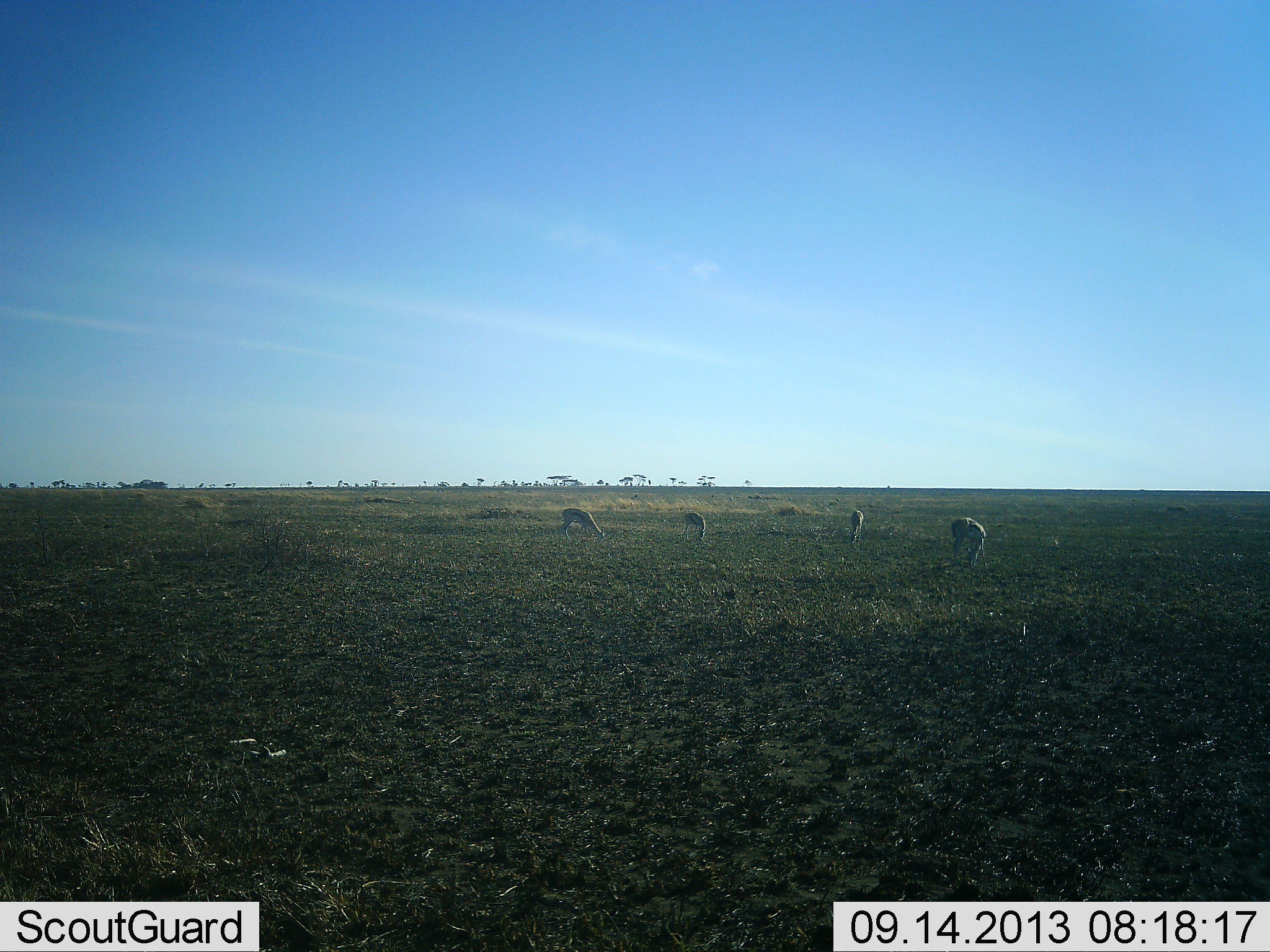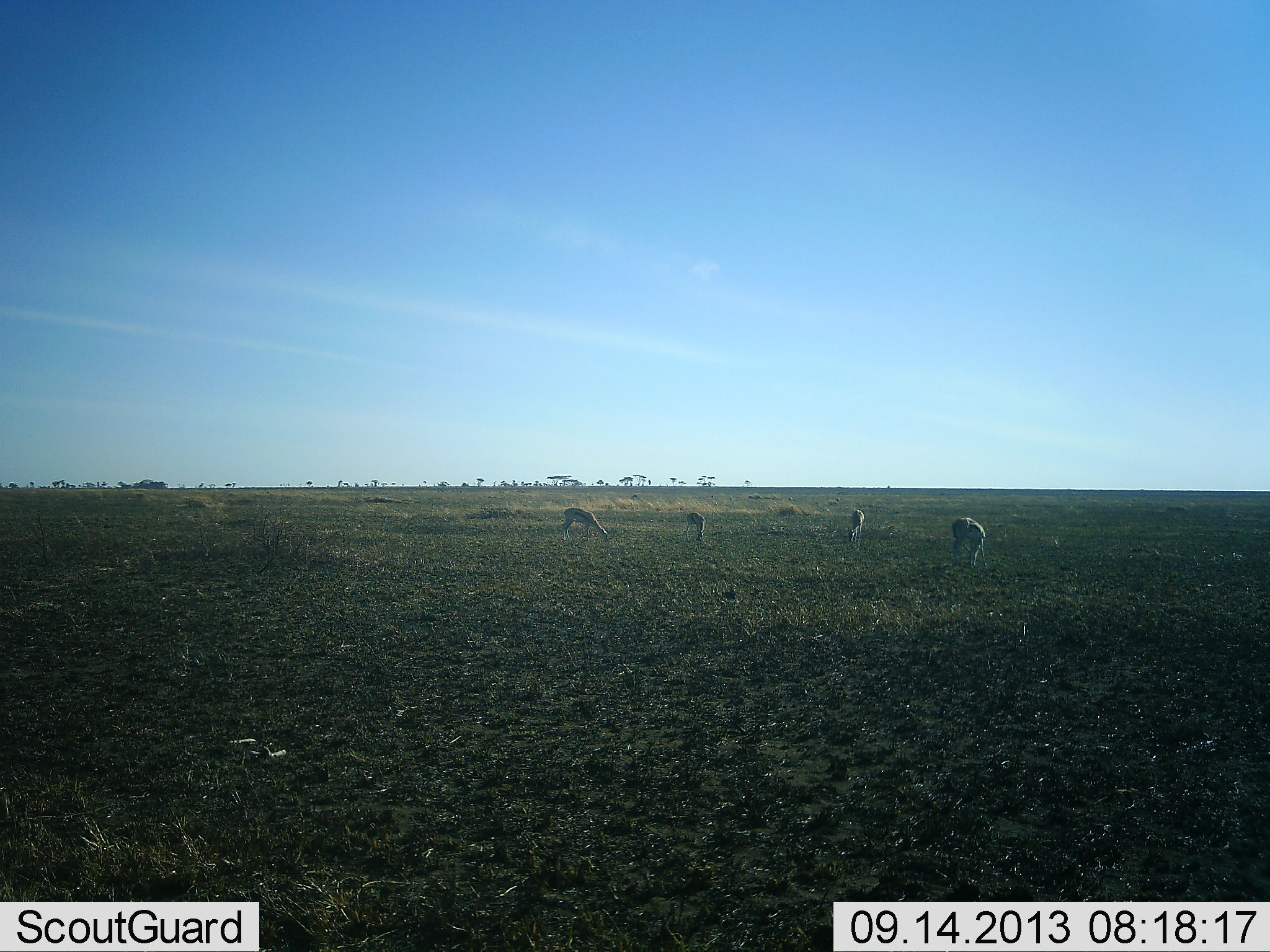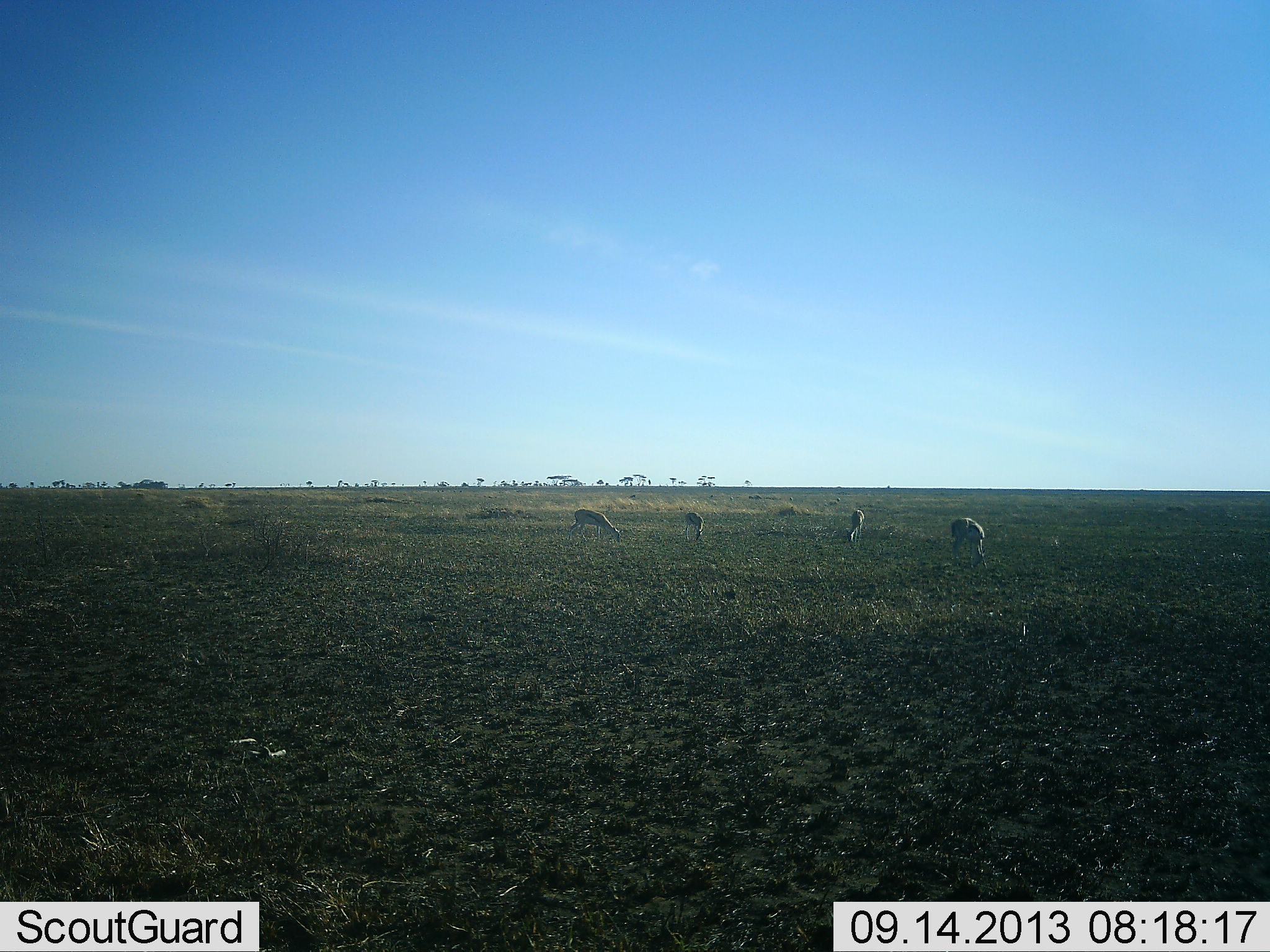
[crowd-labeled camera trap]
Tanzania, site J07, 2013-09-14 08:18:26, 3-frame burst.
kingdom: Animalia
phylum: Chordata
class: Mammalia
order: Artiodactyla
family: Bovidae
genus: Eudorcas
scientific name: Eudorcas thomsonii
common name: thomson's gazelle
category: gazellethomsons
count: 4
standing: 17%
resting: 0%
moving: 10%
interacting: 0%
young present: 0%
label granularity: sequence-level